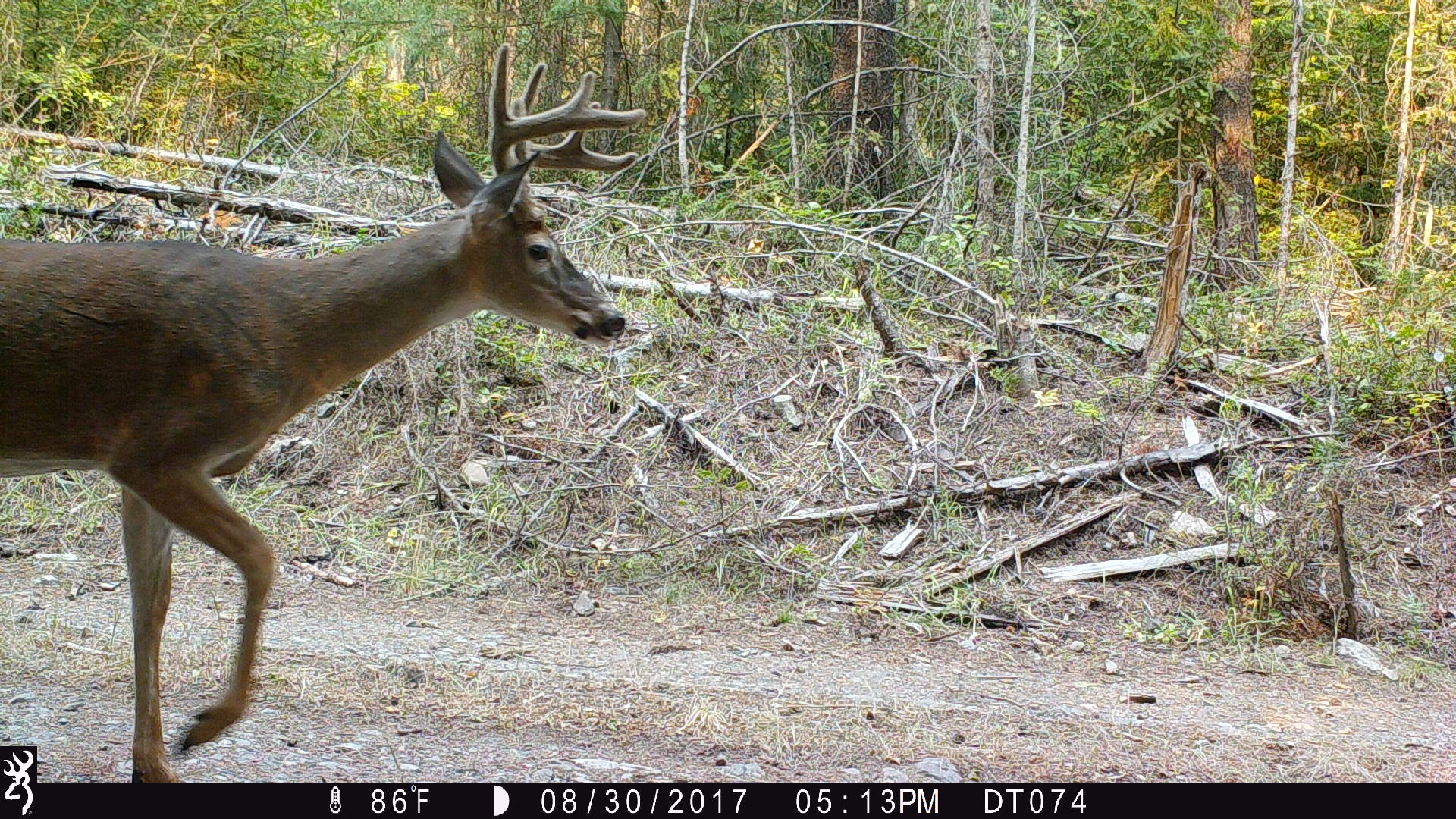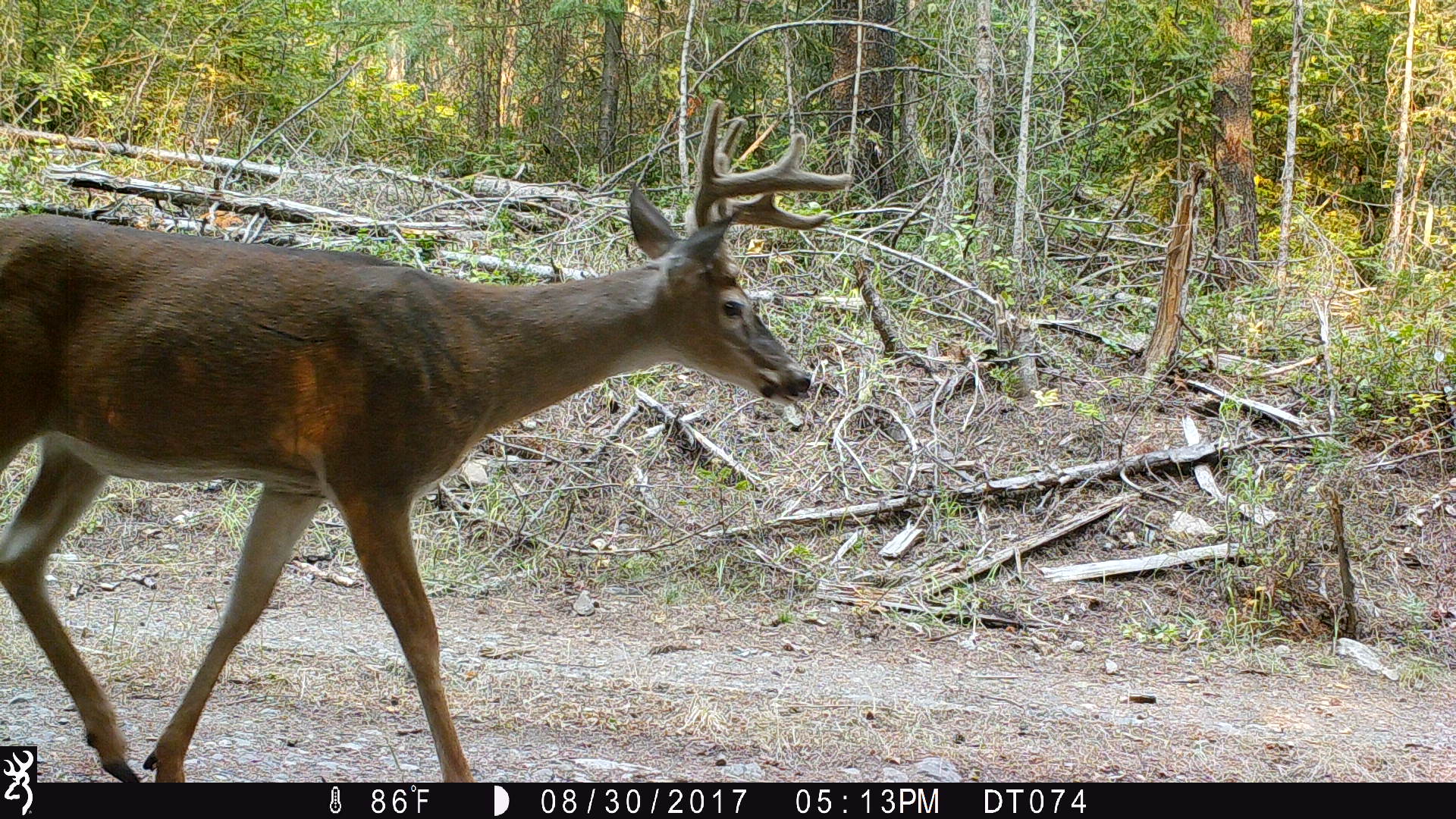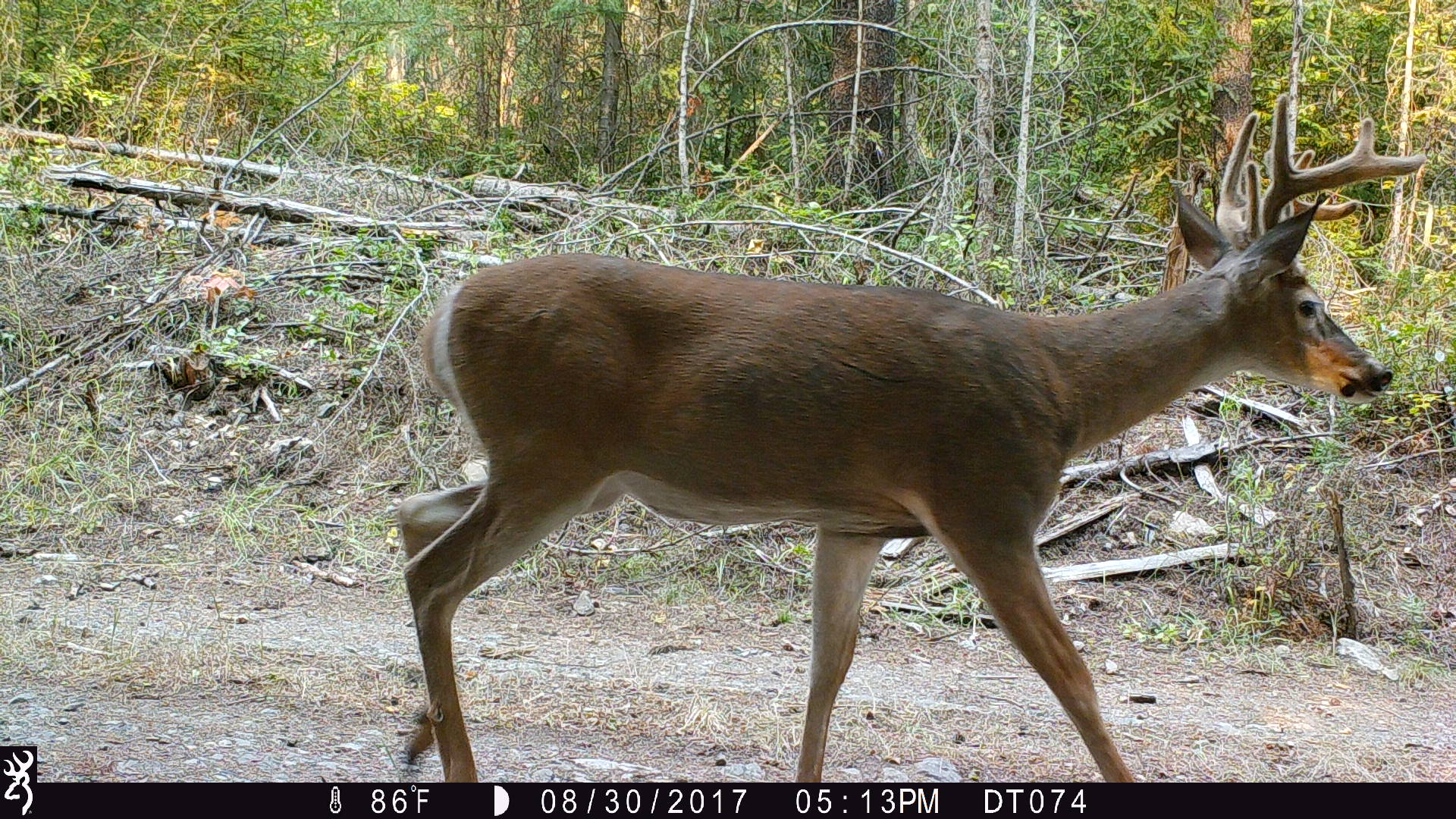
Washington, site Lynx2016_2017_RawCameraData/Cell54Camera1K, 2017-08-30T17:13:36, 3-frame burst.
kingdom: Animalia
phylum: Chordata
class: Mammalia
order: Artiodactyla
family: Cervidae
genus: Odocoileus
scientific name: Odocoileus virginianus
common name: white-tailed deer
Odocoileus virginianus (white-tailed deer). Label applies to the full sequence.